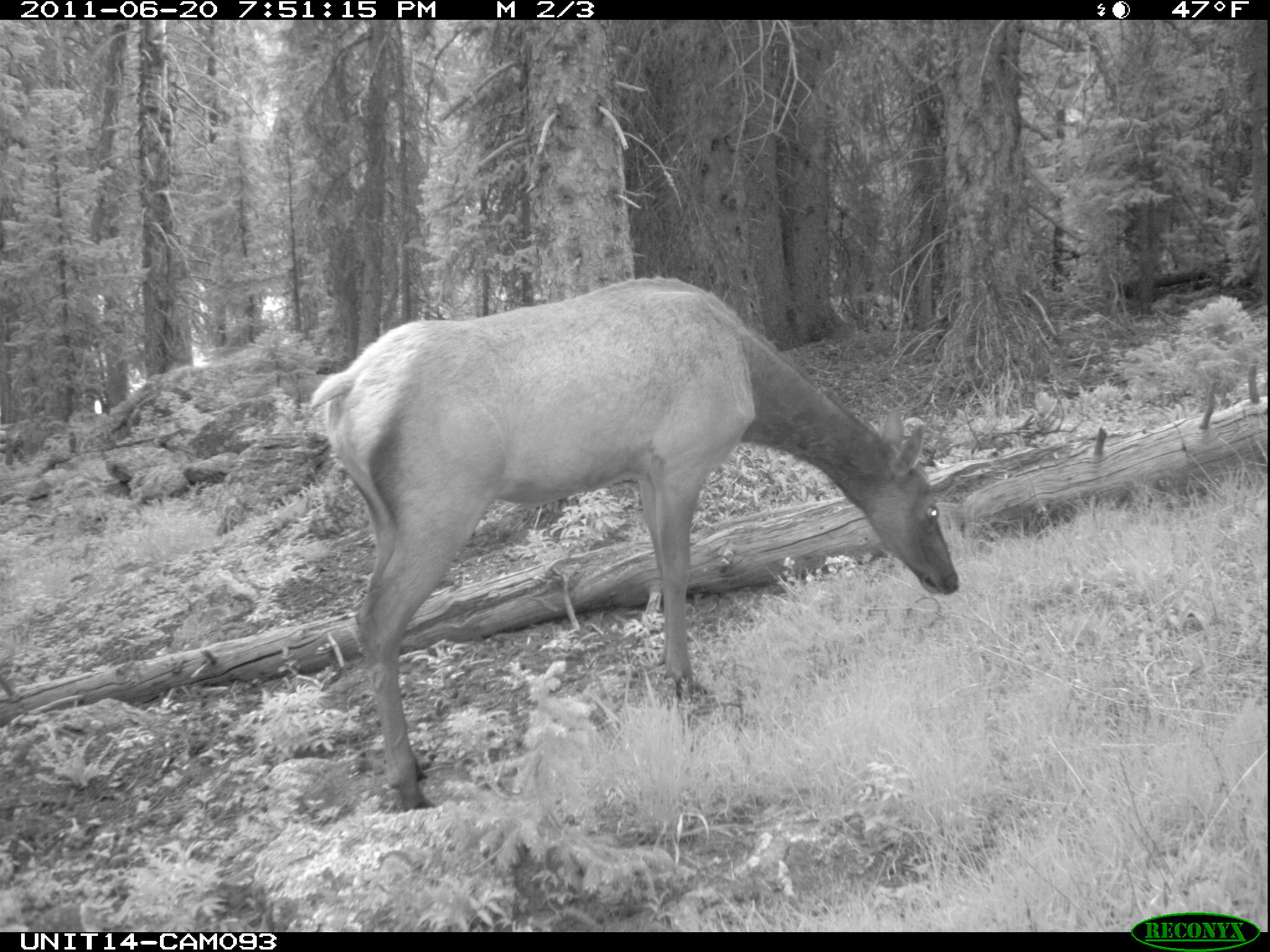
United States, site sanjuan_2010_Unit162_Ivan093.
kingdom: Animalia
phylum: Chordata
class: Mammalia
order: Artiodactyla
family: Cervidae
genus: Cervus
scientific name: Cervus elaphus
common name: red deer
Cervus elaphus (red deer).